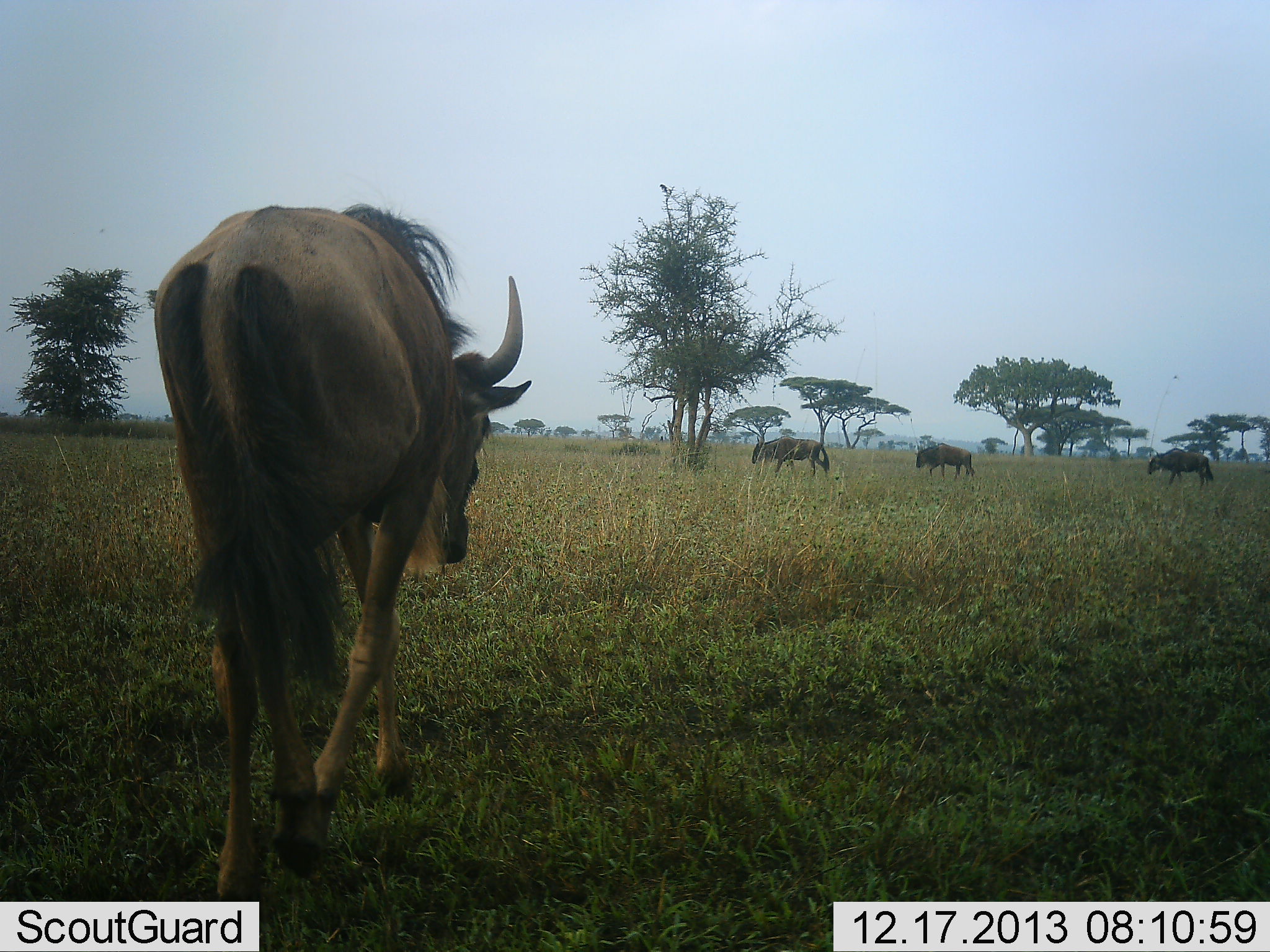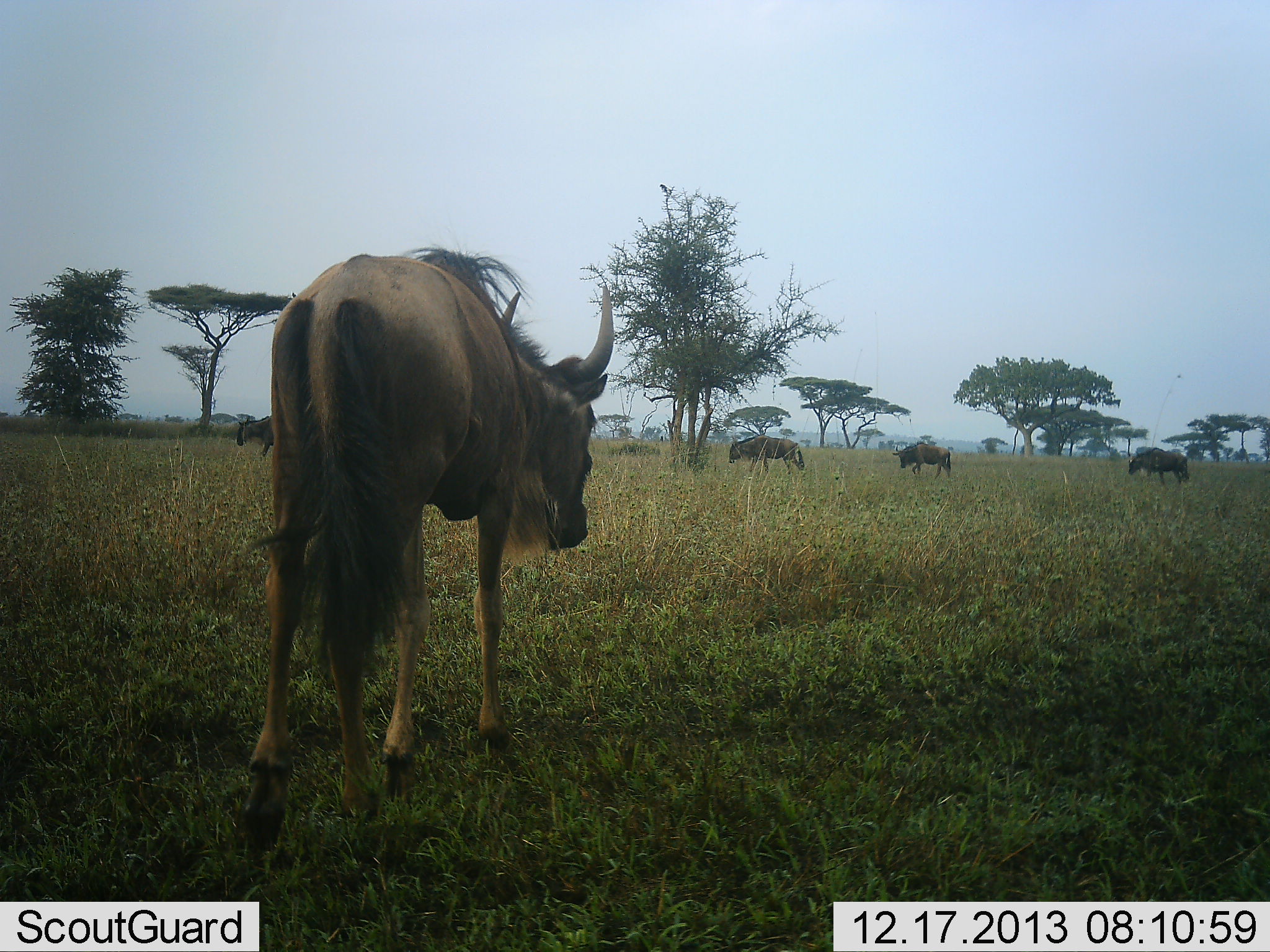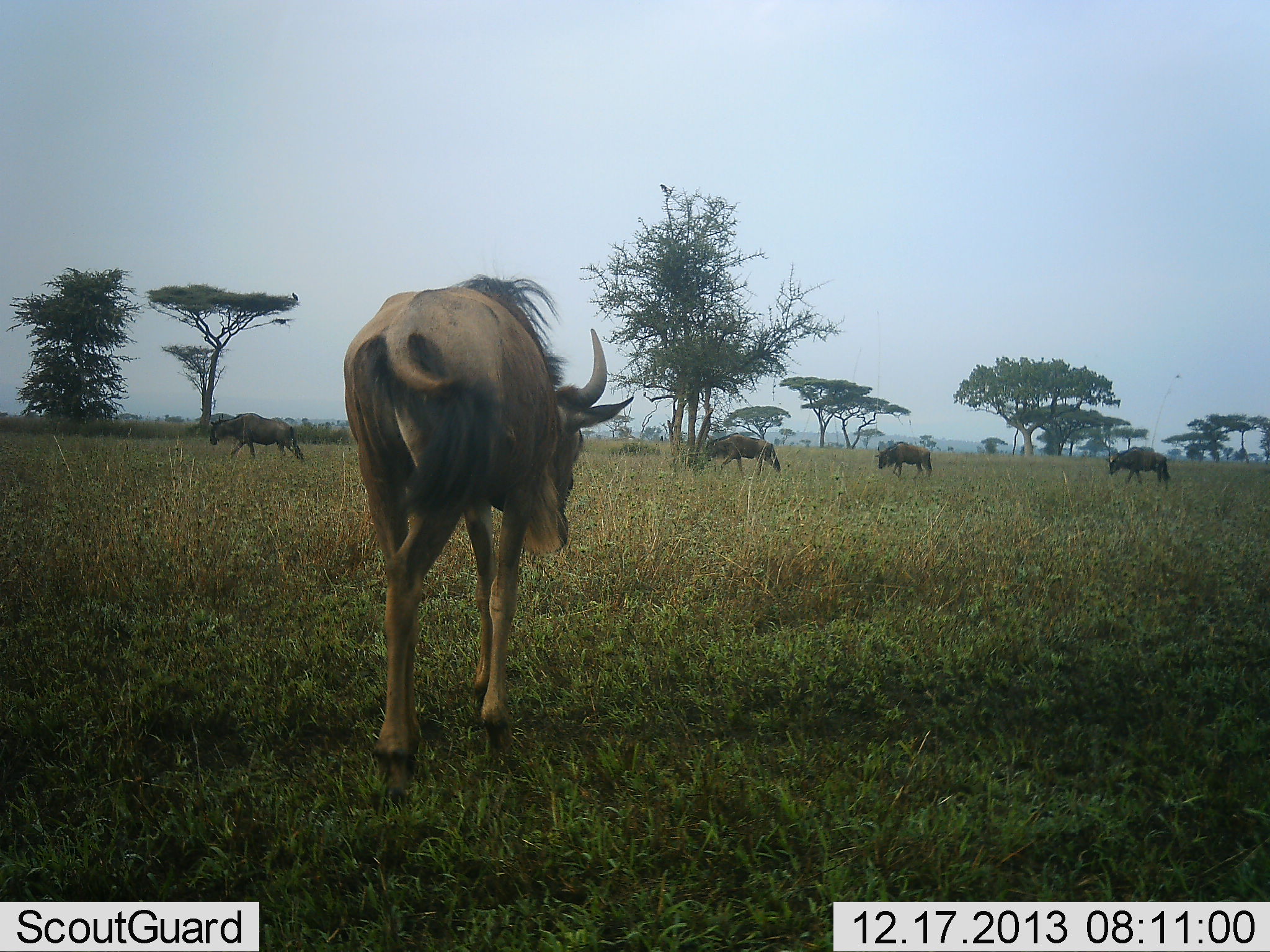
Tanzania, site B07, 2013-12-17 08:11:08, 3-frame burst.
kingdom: Animalia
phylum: Chordata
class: Mammalia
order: Artiodactyla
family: Bovidae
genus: Connochaetes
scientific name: Connochaetes taurinus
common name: blue wildebeest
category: wildebeest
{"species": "wildebeest (blue wildebeest) (Connochaetes taurinus)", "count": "5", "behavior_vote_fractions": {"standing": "30%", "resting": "0%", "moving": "80%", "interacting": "0%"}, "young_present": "0%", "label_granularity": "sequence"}